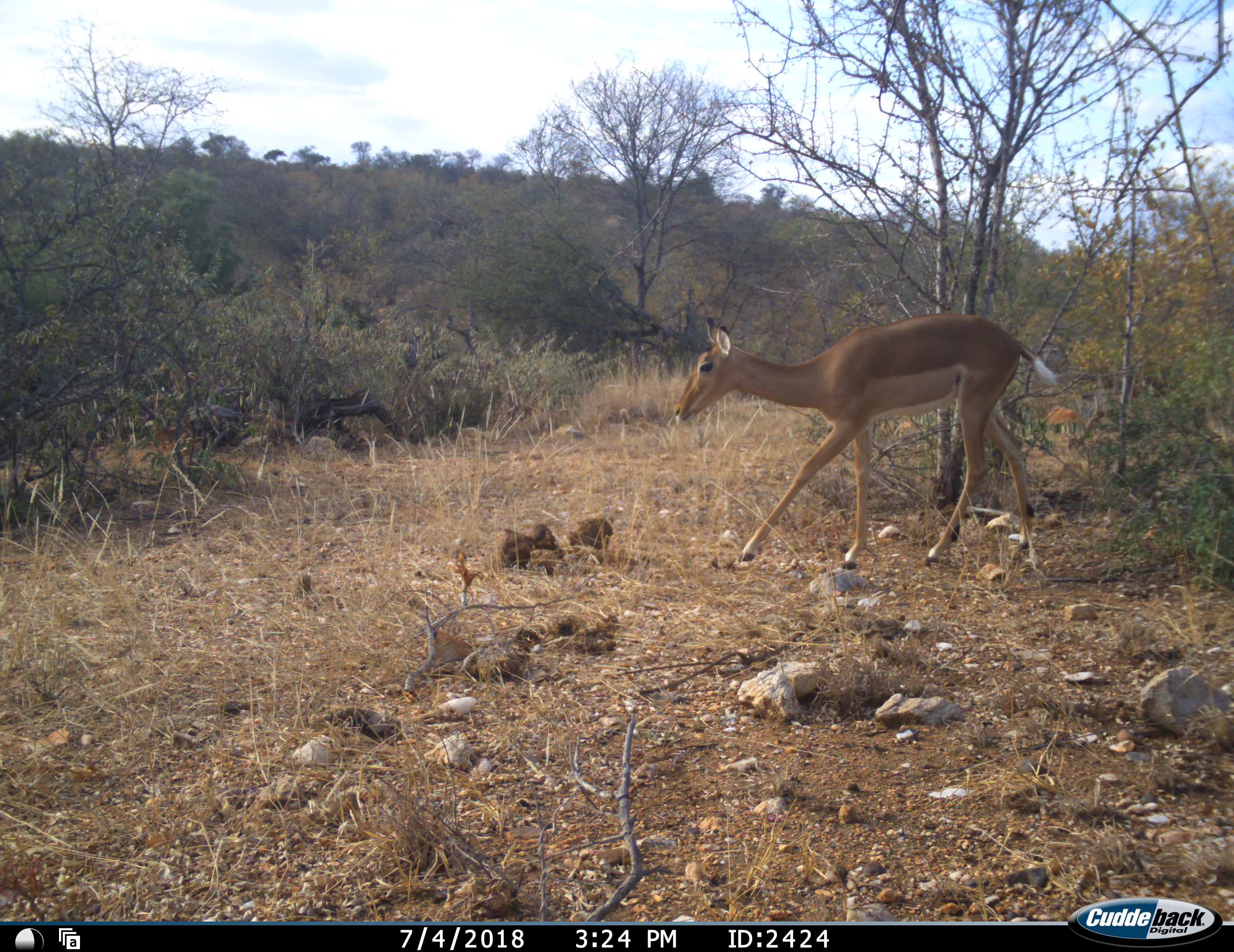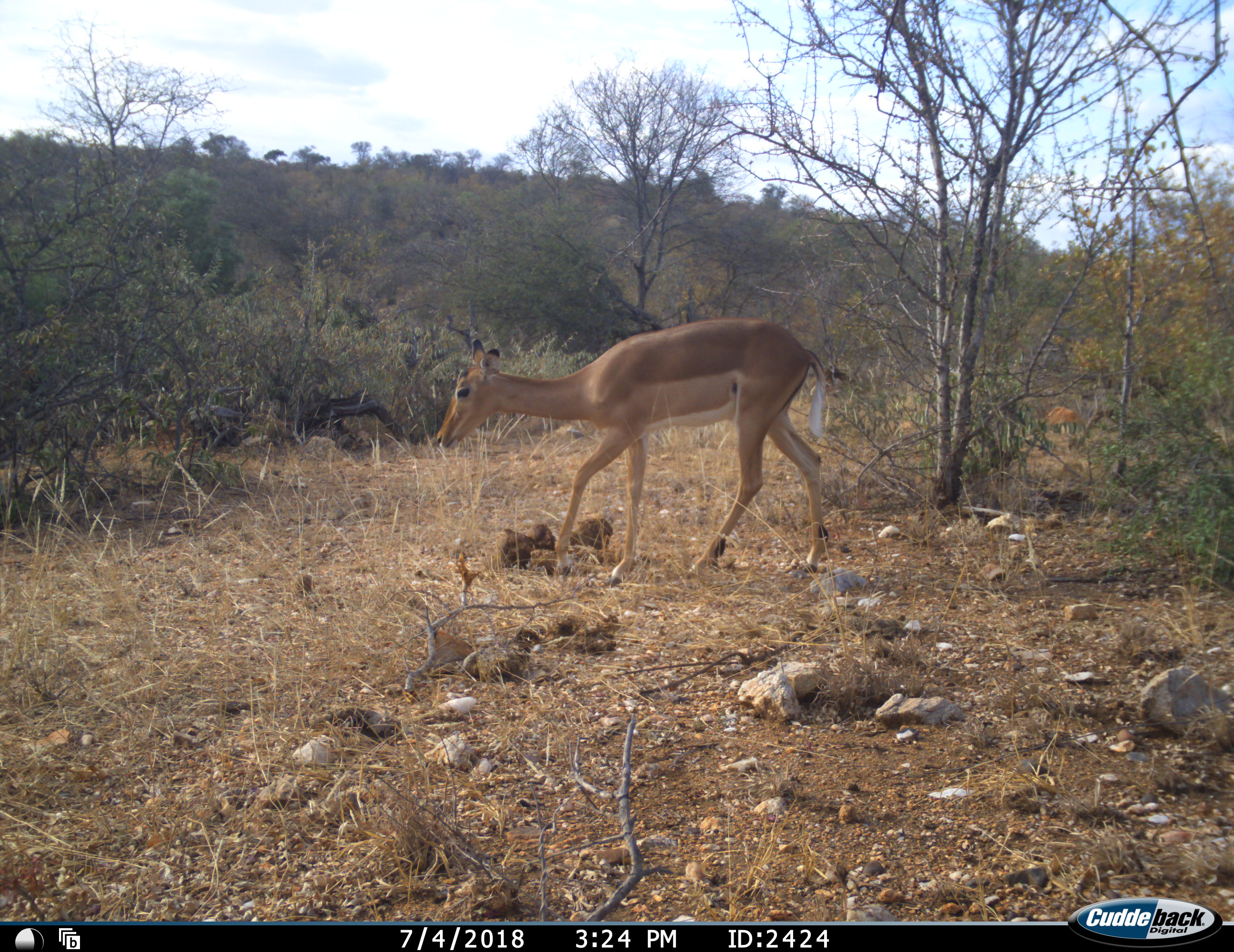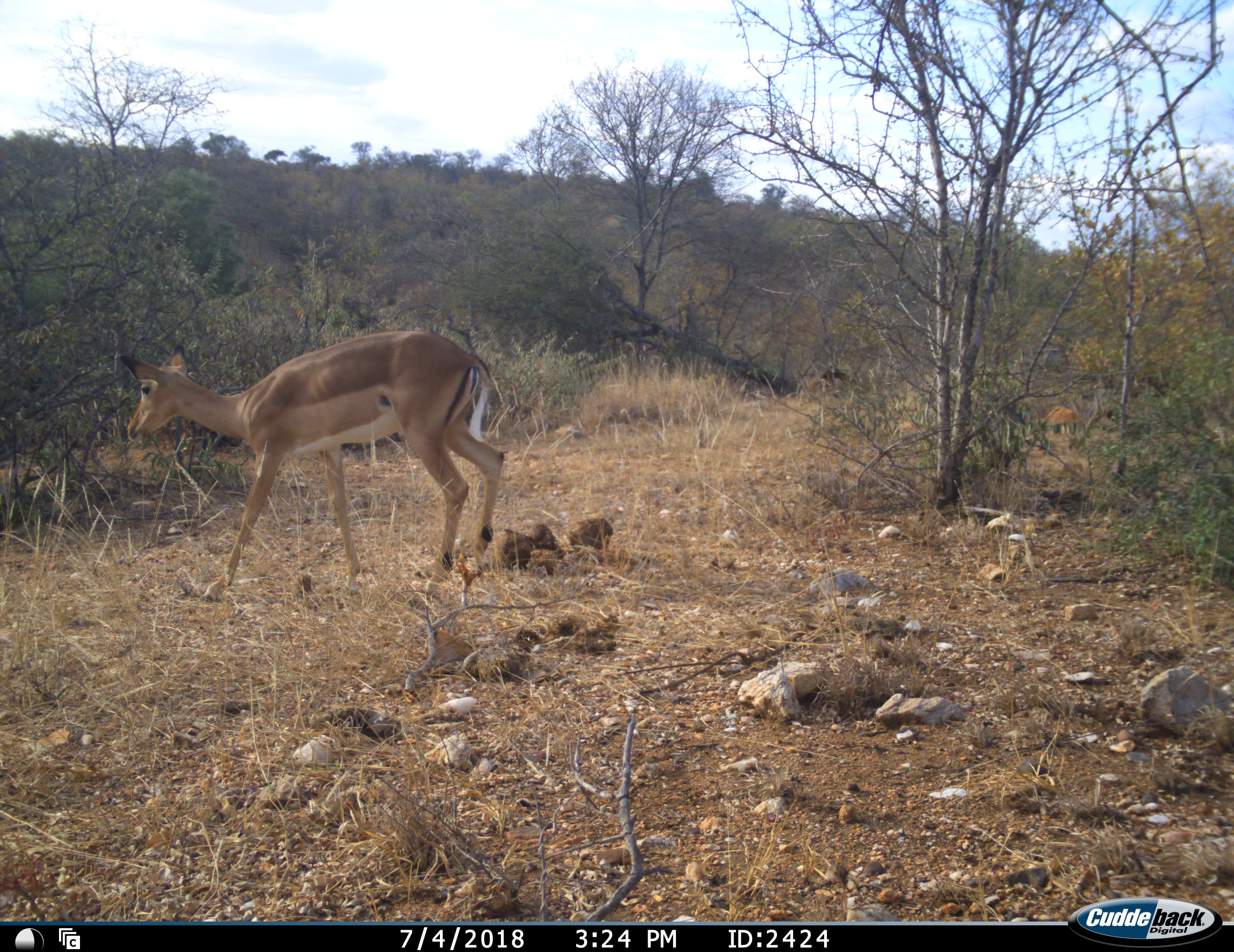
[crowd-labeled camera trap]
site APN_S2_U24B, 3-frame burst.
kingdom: Animalia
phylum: Chordata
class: Mammalia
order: Artiodactyla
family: Bovidae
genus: Aepyceros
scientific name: Aepyceros melampus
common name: impala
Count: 1.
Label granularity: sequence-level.